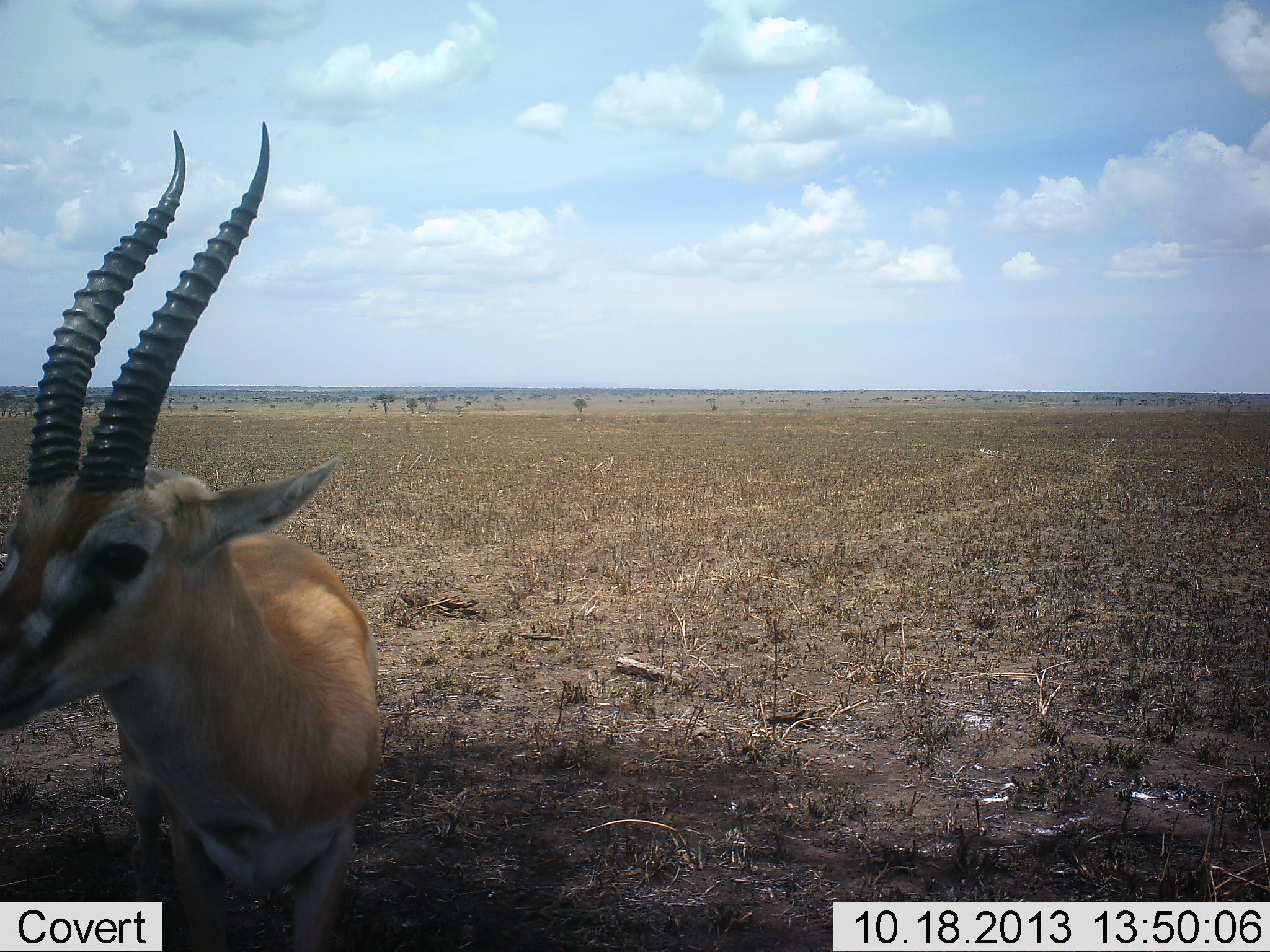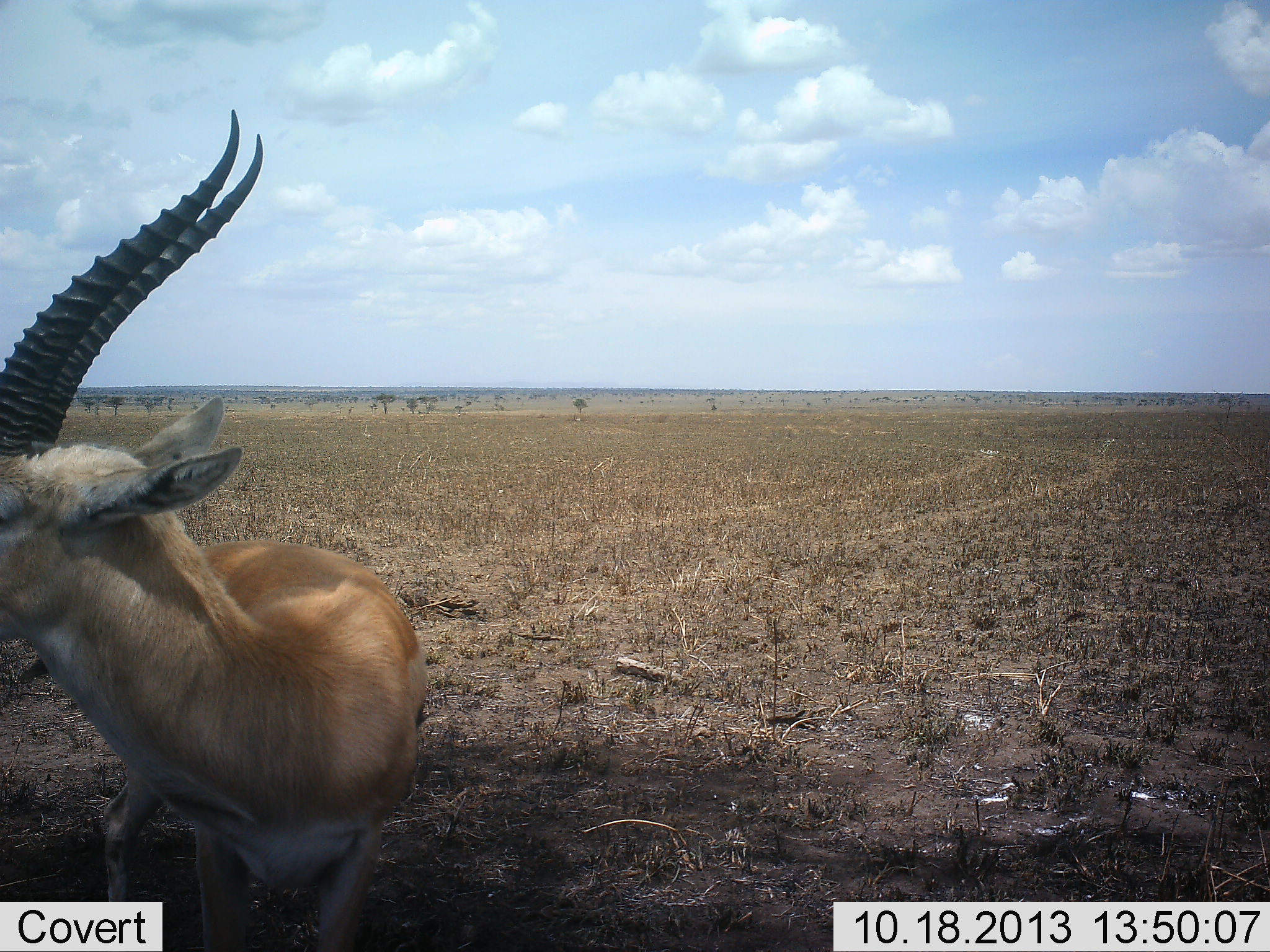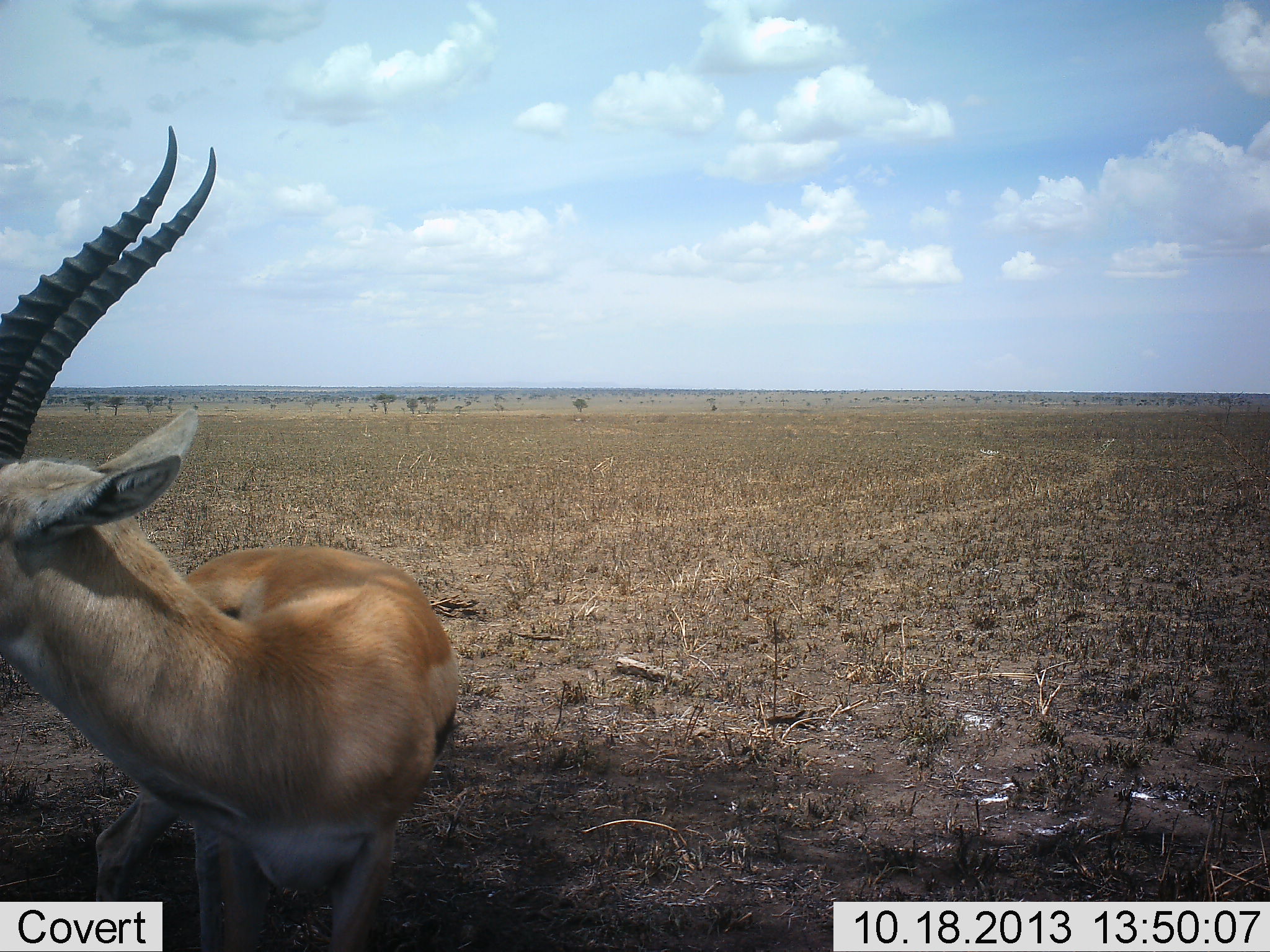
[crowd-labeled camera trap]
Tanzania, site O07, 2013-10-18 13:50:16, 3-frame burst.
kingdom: Animalia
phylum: Chordata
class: Mammalia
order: Artiodactyla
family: Bovidae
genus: Eudorcas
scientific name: Eudorcas thomsonii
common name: thomson's gazelle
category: gazellethomsons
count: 1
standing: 100%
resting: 0%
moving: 0%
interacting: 0%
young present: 0%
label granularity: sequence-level